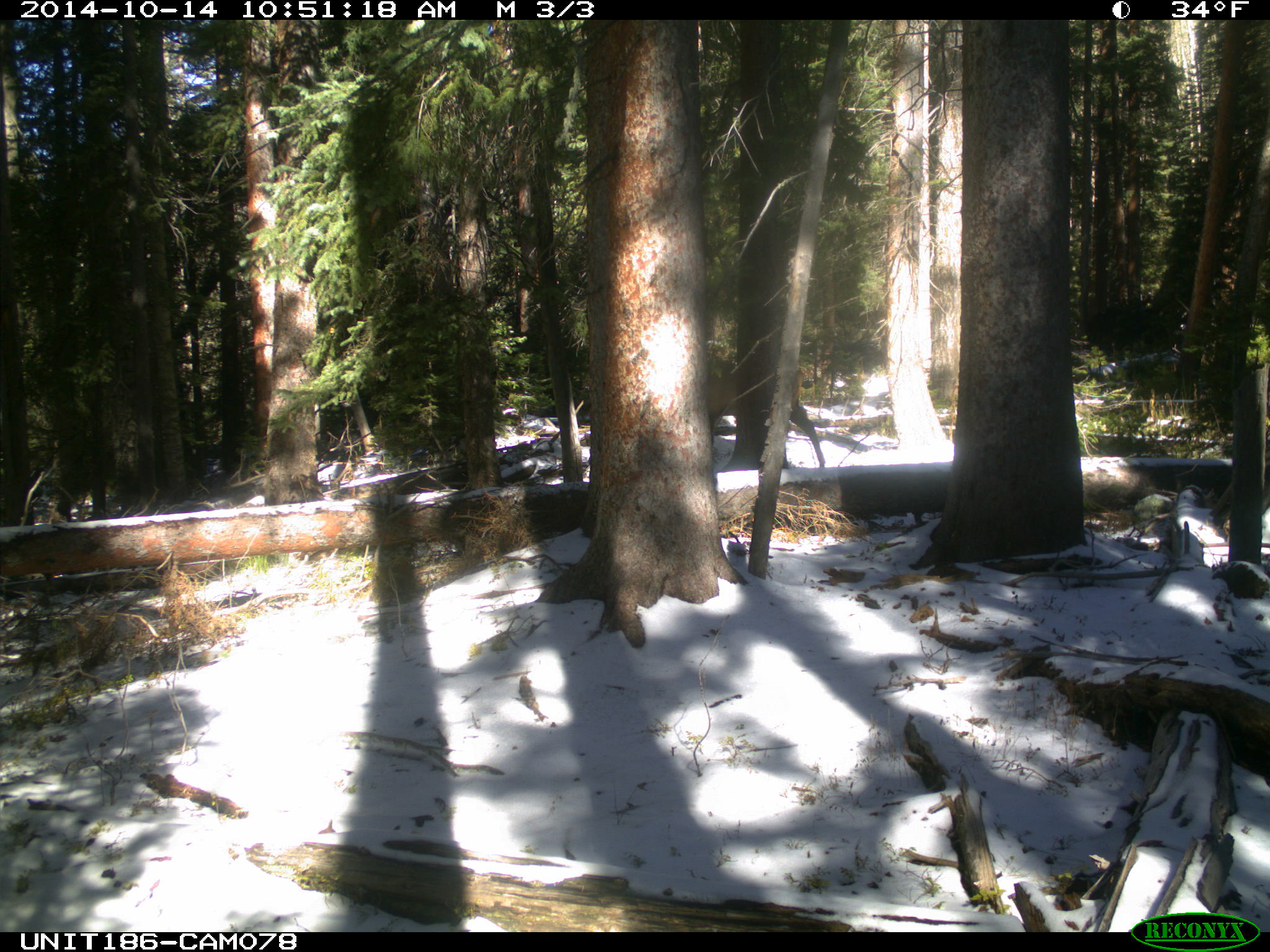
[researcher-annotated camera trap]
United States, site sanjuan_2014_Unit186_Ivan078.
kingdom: Animalia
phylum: Chordata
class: Mammalia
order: Artiodactyla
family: Cervidae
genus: Cervus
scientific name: Cervus elaphus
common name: red deer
Cervus elaphus (red deer).